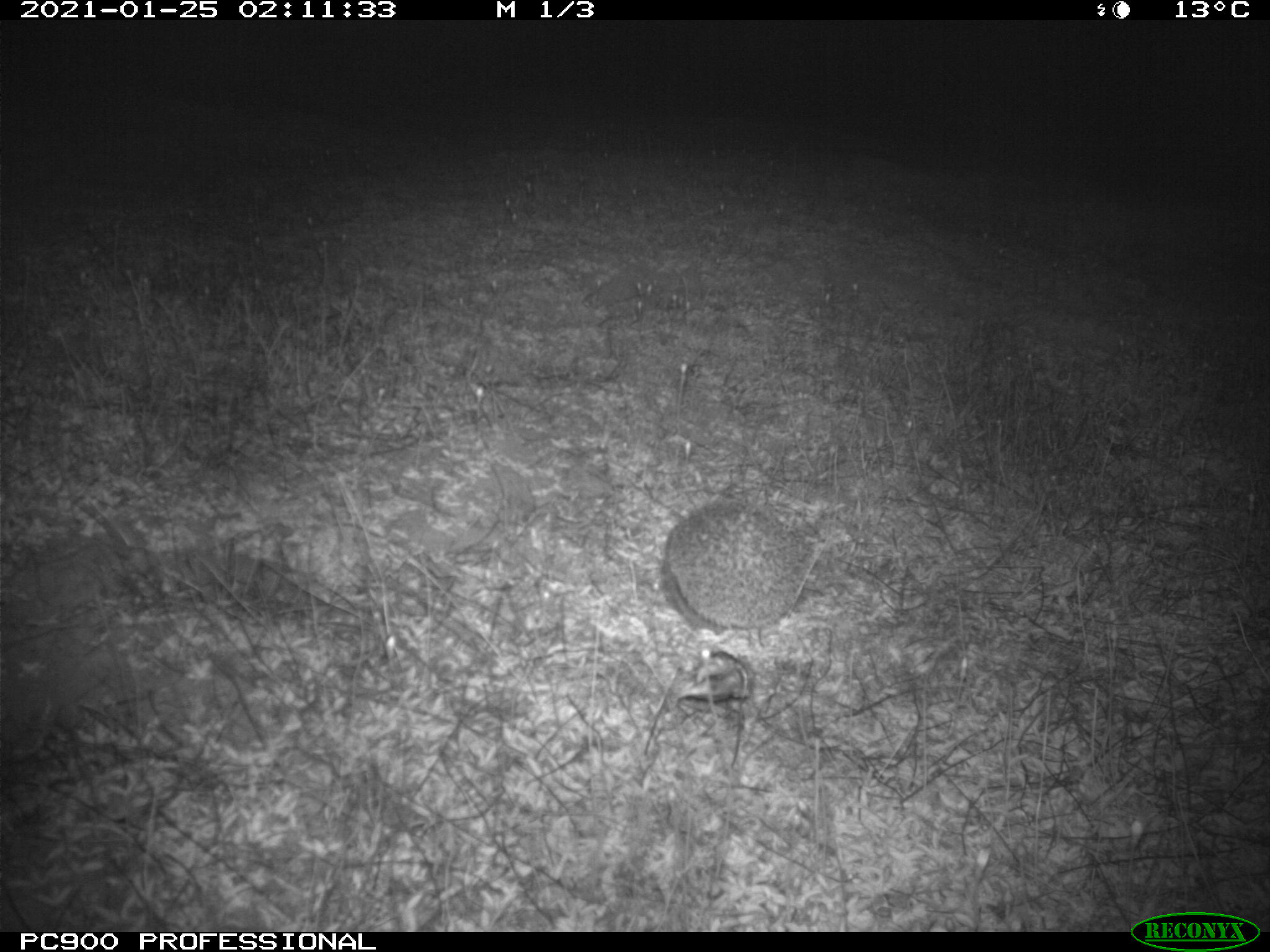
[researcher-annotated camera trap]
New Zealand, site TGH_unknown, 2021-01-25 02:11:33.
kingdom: Animalia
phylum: Chordata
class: Mammalia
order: Eulipotyphla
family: Erinaceidae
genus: Erinaceus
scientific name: Erinaceus europaeus europaeus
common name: european hedgehog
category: hedgehog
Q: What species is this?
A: Hedgehog (european hedgehog) (Erinaceus europaeus europaeus).